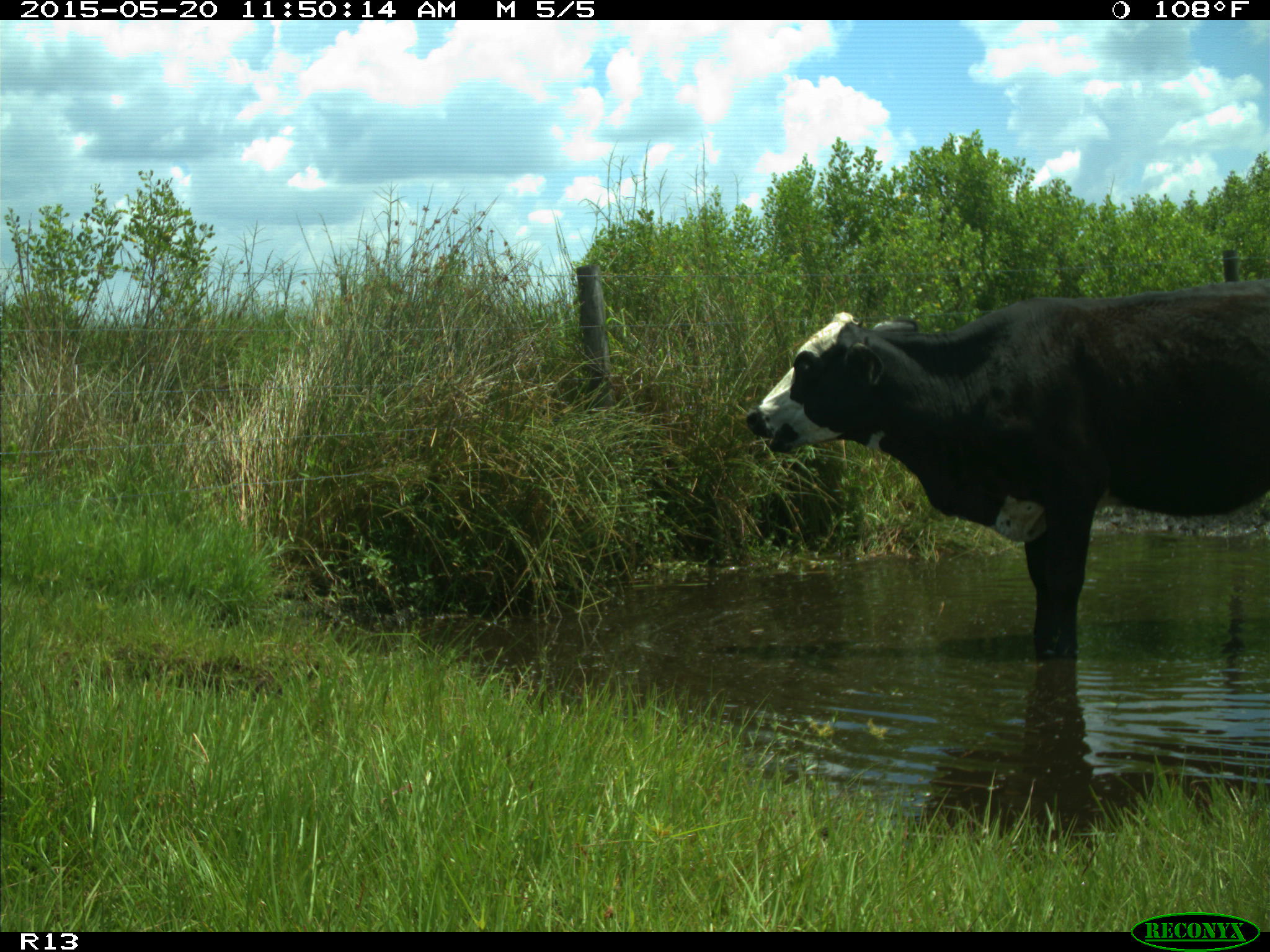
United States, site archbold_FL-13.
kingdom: Animalia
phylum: Chordata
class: Mammalia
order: Artiodactyla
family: Bovidae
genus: Bos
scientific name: Bos taurus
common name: domestic cow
Bos taurus (domestic cow).